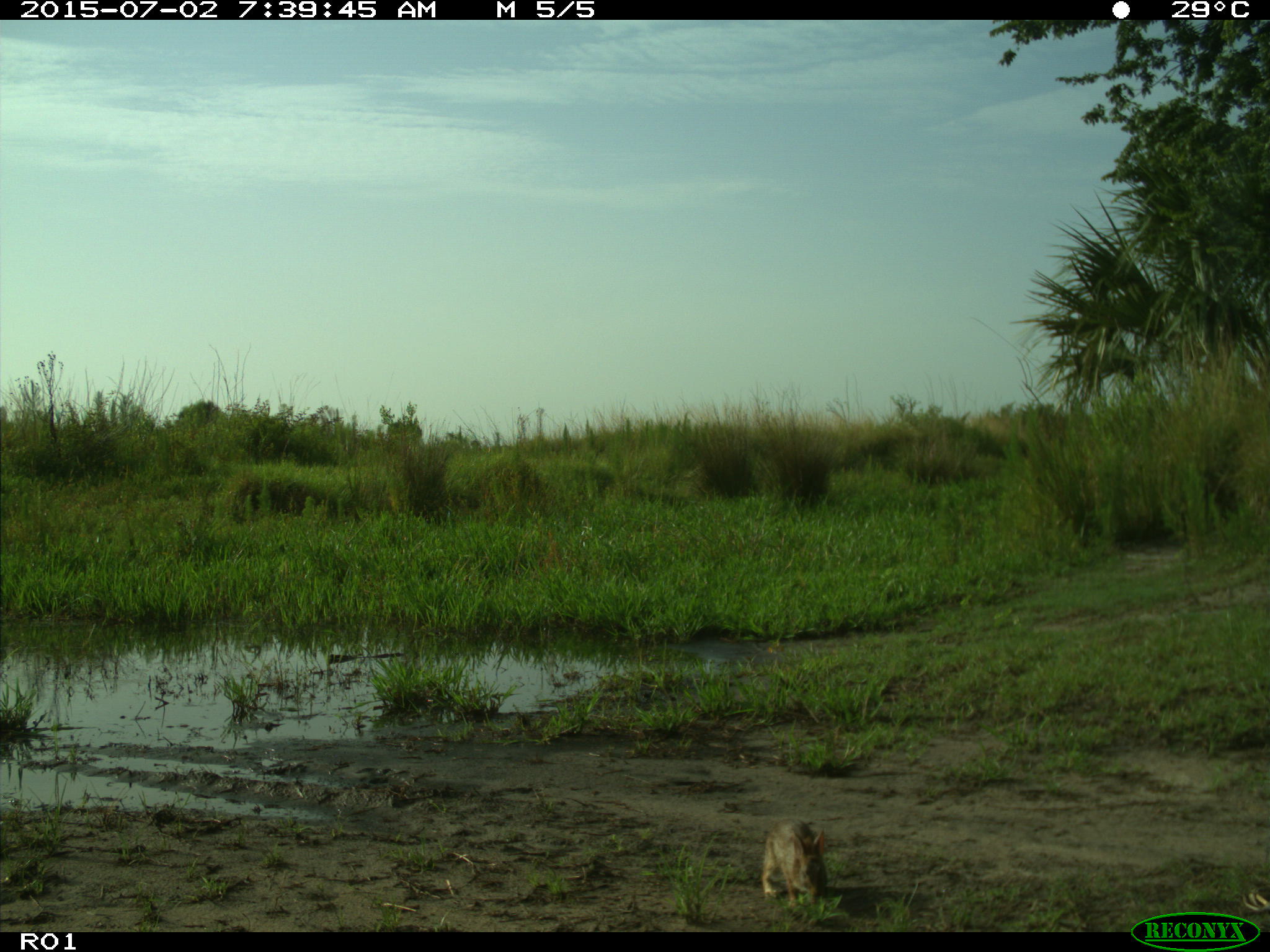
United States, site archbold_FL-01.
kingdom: Animalia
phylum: Chordata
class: Mammalia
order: Lagomorpha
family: Leporidae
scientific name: Leporidae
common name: rabbits and hares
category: unidentified rabbit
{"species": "unidentified rabbit (rabbits and hares) (Leporidae)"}